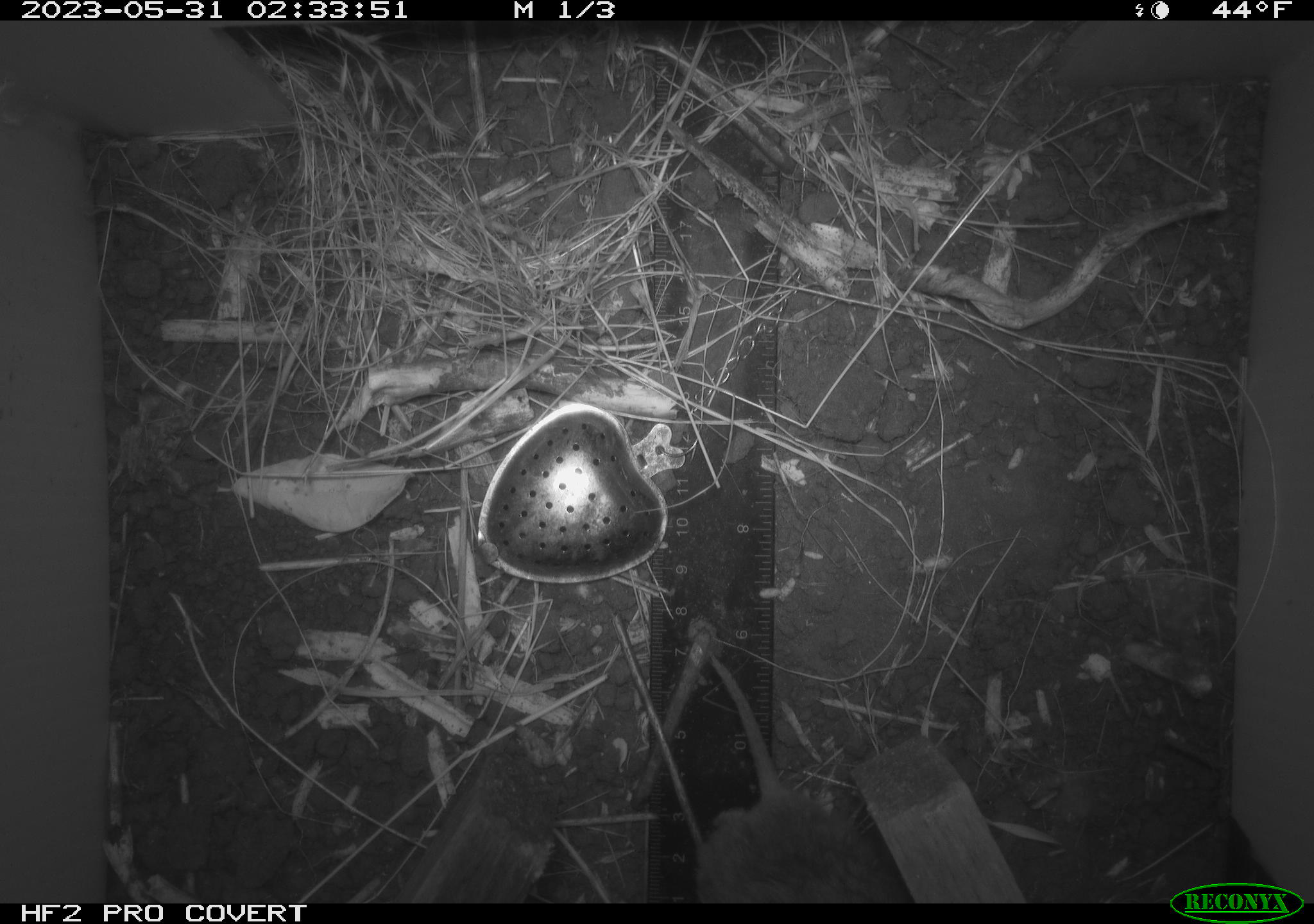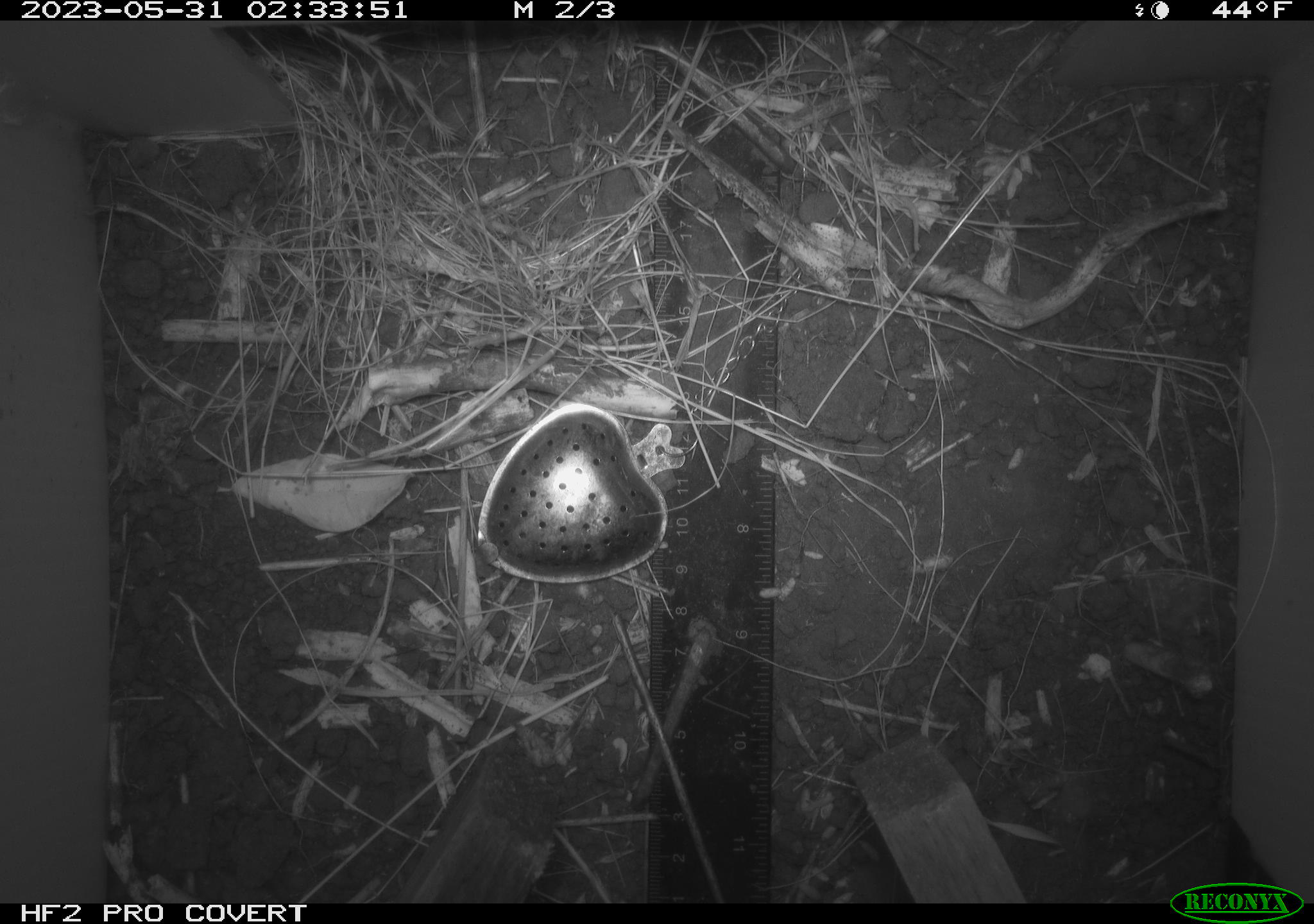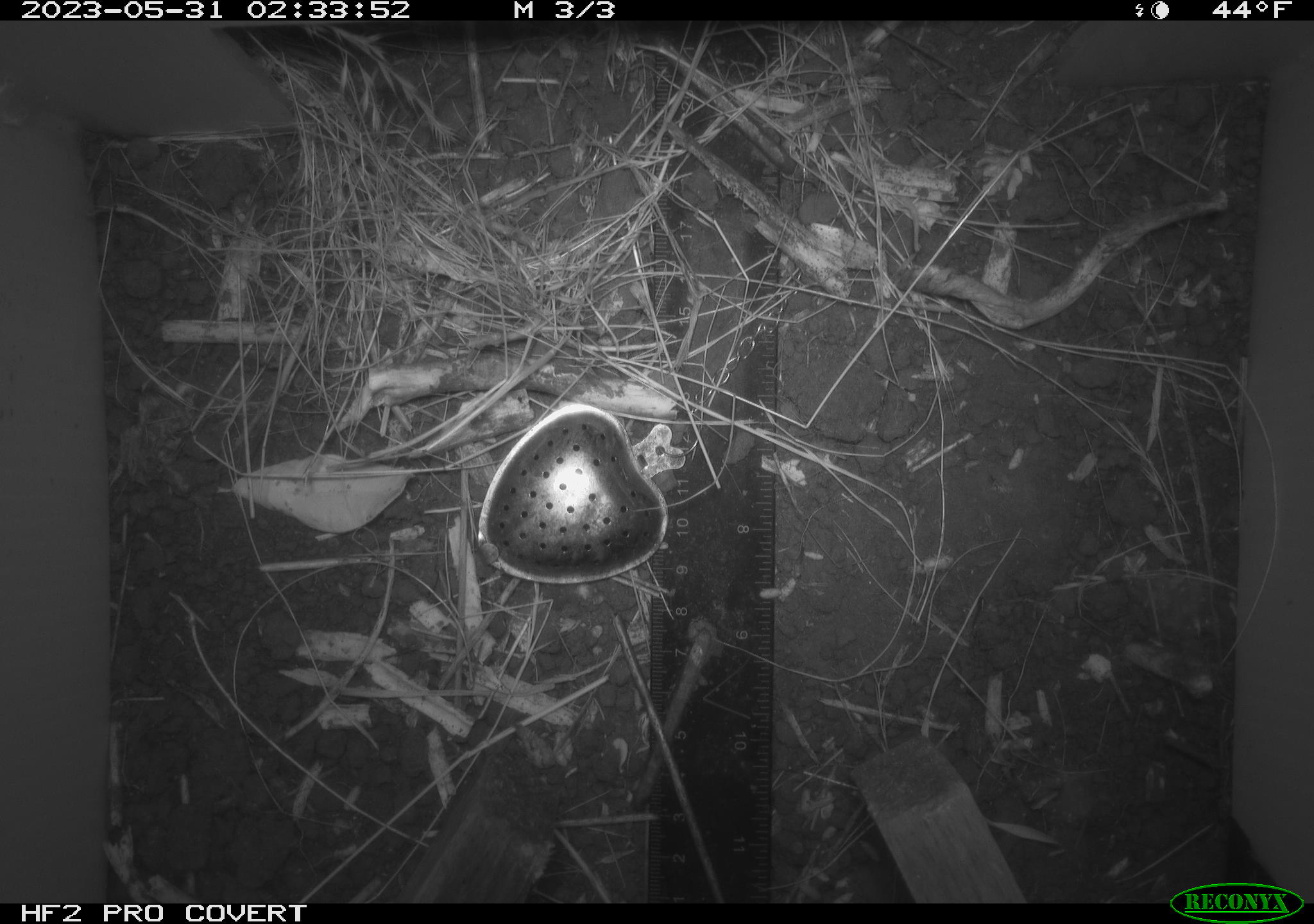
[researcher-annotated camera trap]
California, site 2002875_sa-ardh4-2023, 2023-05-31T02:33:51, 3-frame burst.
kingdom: Animalia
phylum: Chordata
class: Mammalia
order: Rodentia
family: Cricetidae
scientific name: Arvicolinae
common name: voles, lemmings, and muskrats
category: arvicolinae subfamily